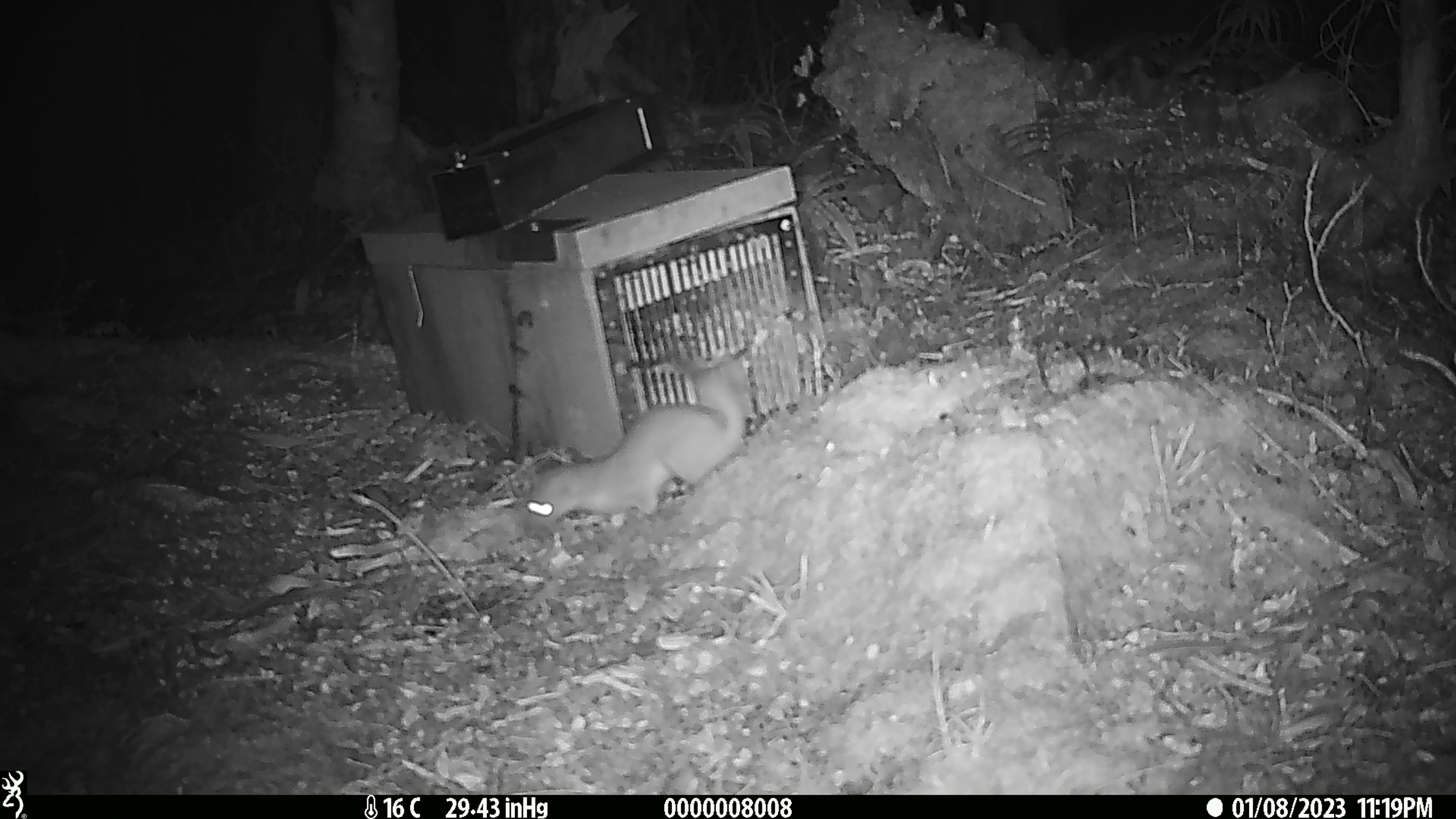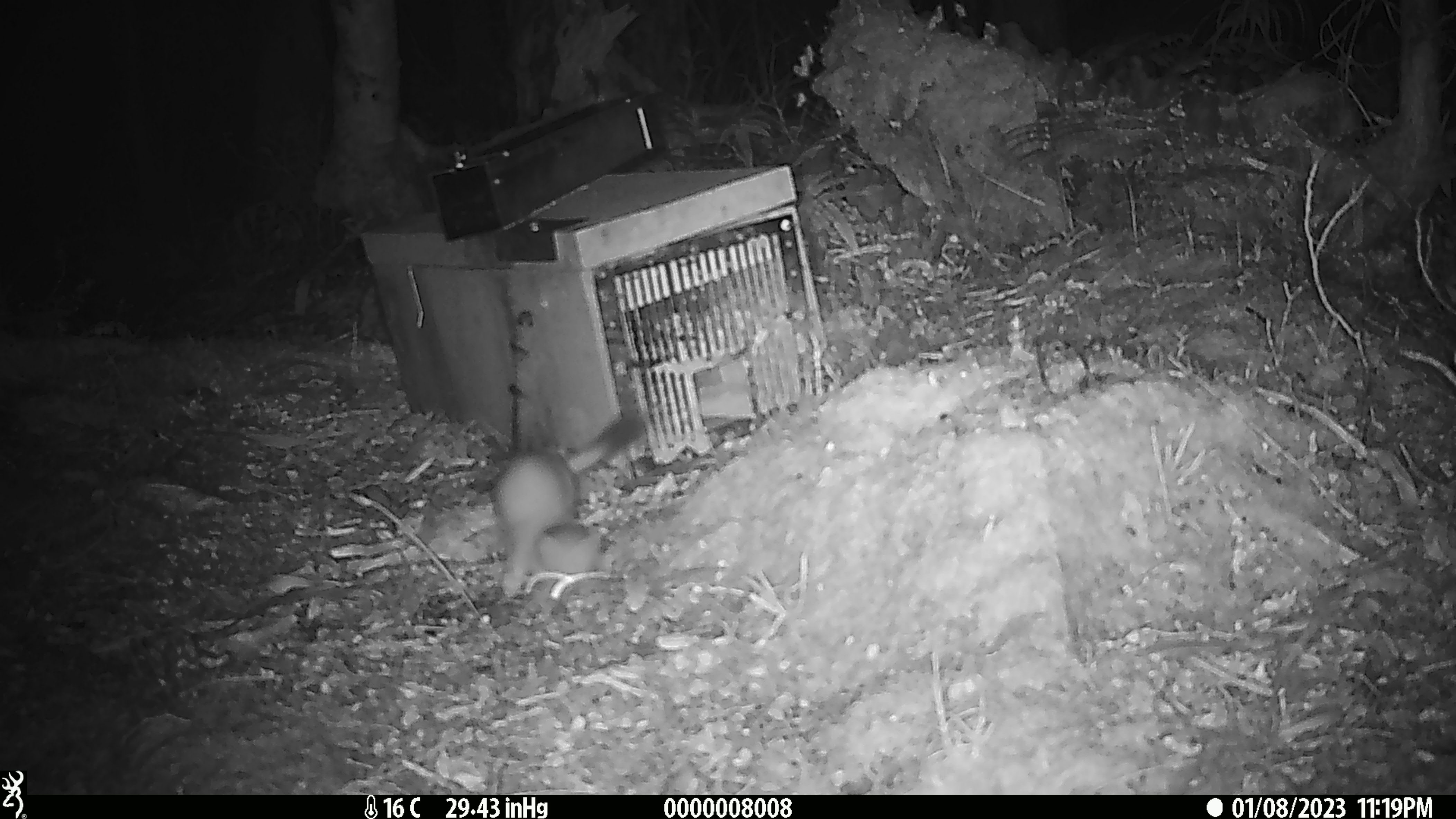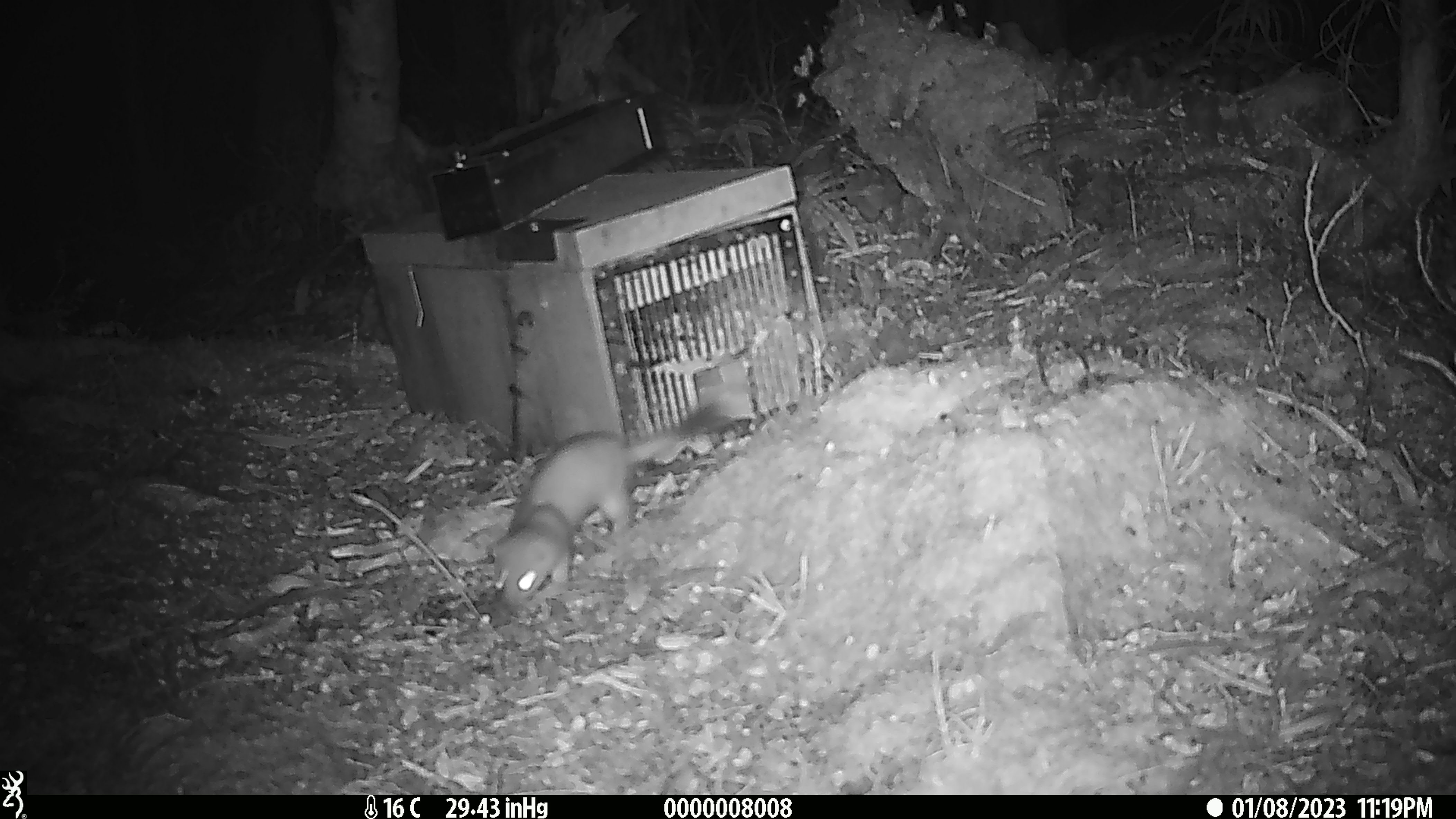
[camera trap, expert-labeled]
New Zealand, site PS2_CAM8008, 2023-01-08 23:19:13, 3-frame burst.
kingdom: Animalia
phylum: Chordata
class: Mammalia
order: Carnivora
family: Mustelidae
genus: Mustela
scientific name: Mustela erminea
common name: stoat